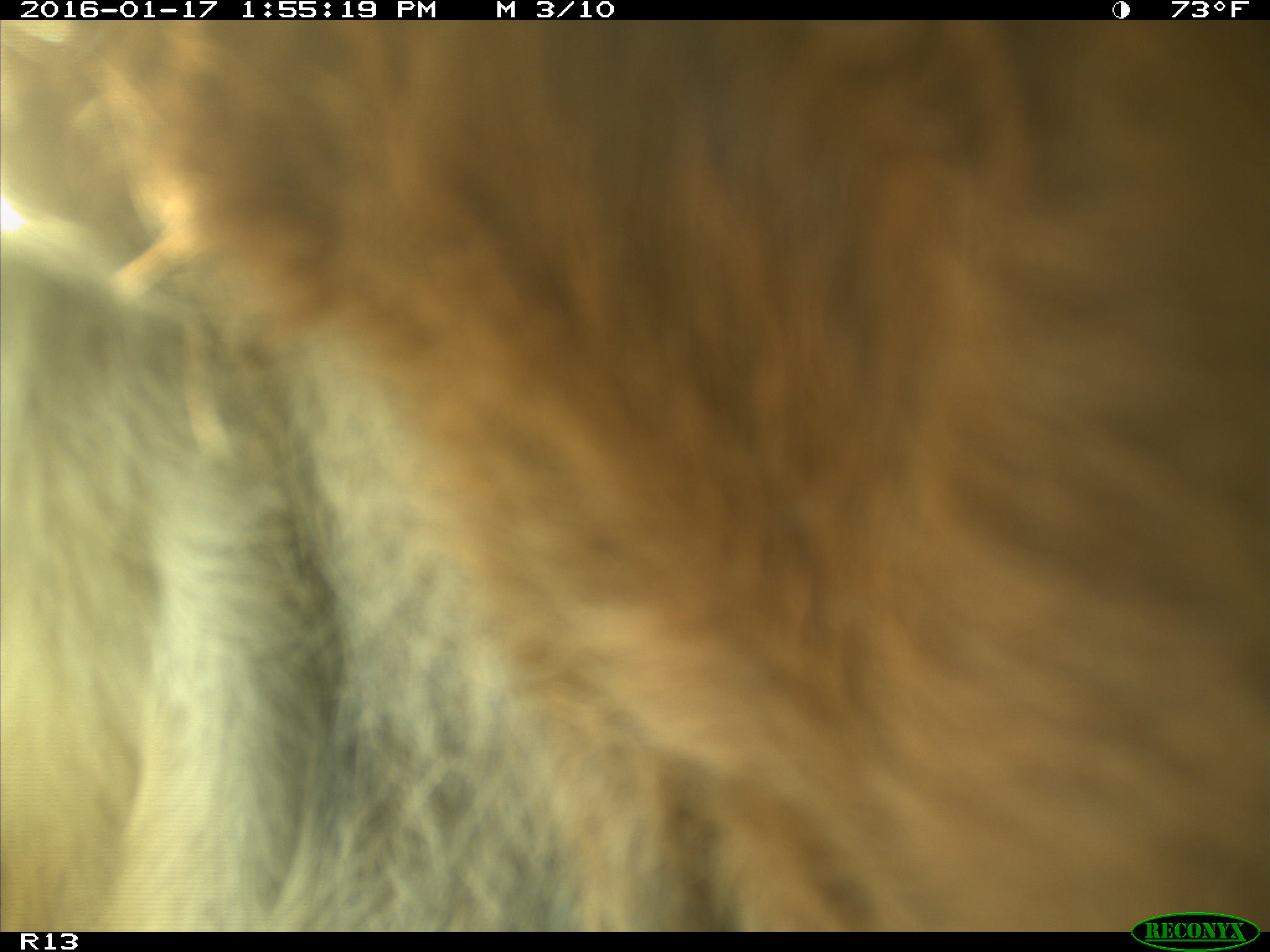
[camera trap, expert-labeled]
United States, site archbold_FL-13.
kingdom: Animalia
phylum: Chordata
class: Mammalia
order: Artiodactyla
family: Bovidae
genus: Bos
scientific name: Bos taurus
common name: domestic cow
Bos taurus (domestic cow).